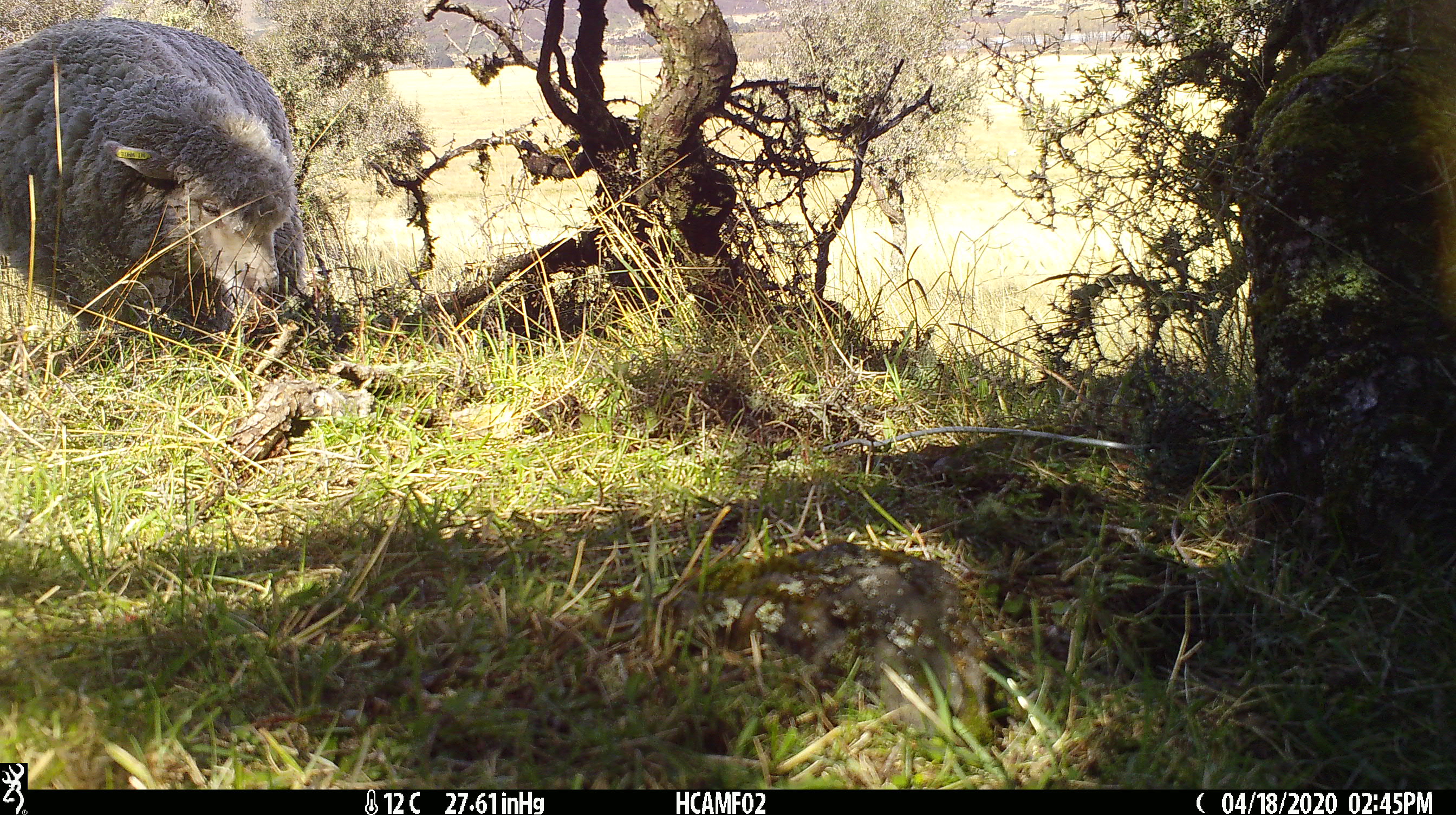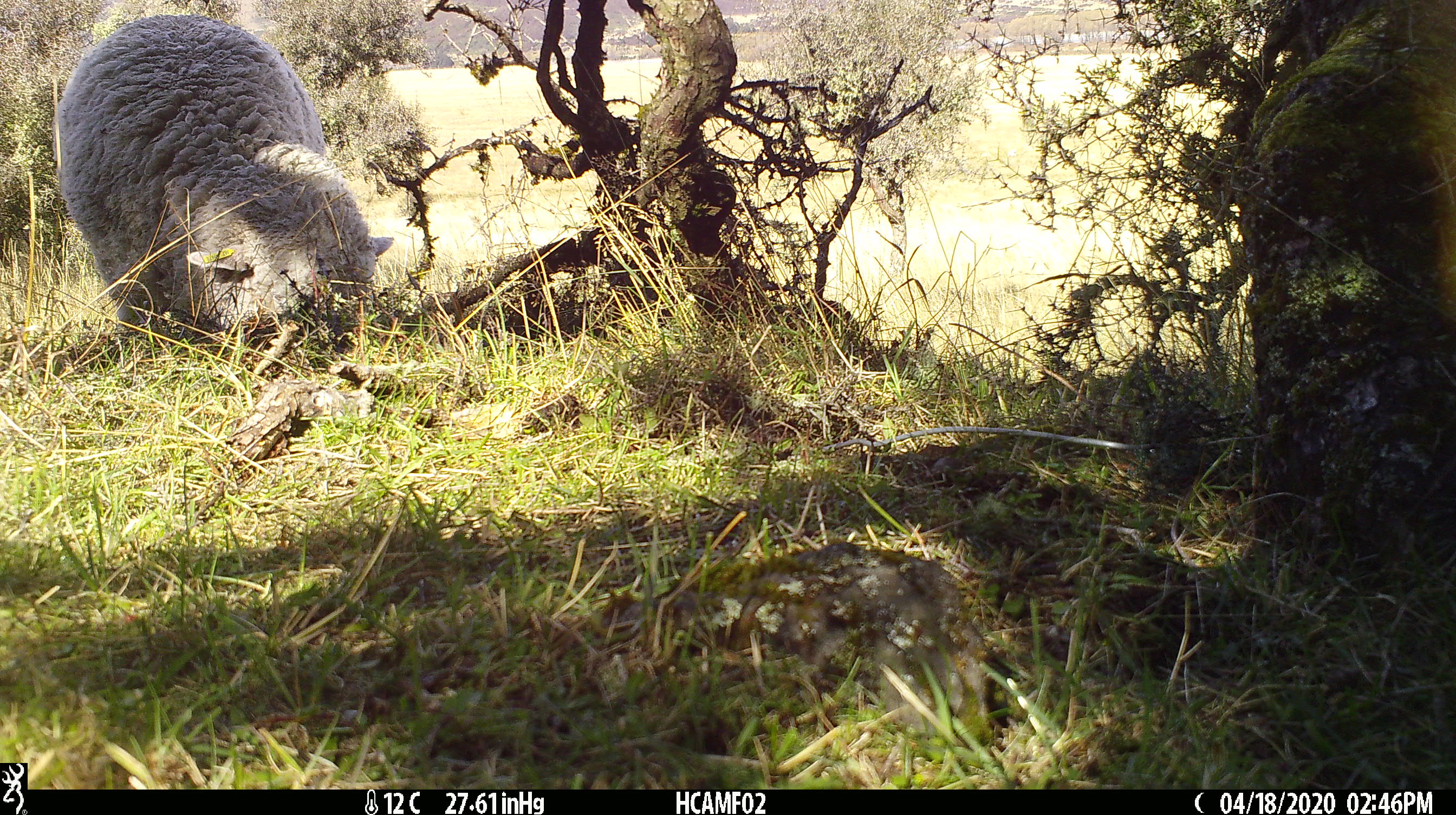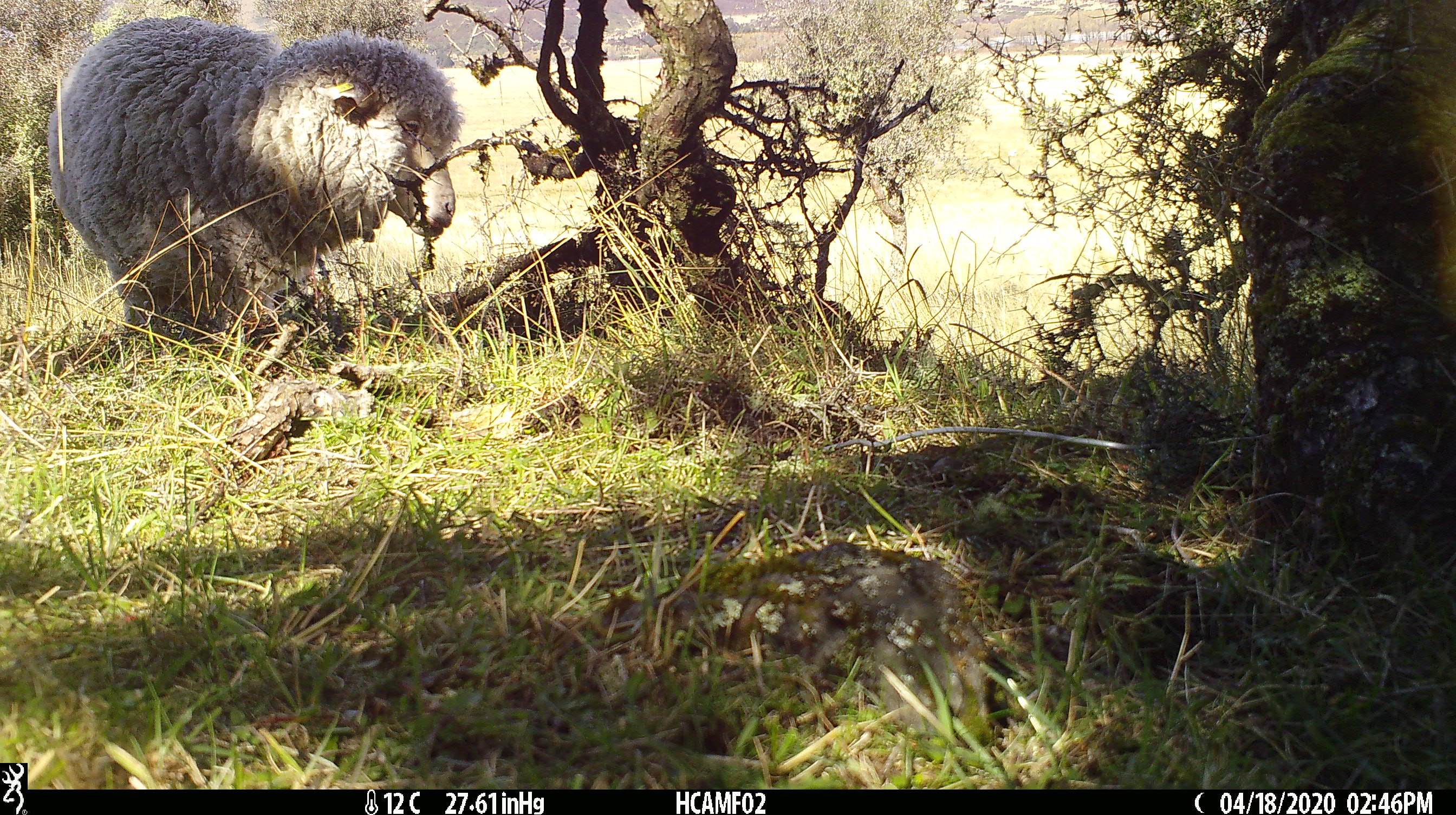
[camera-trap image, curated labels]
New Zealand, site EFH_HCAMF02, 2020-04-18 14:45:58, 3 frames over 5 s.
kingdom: Animalia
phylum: Chordata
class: Mammalia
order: Artiodactyla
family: Bovidae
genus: Ovis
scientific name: Ovis aries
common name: domestic sheep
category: sheep